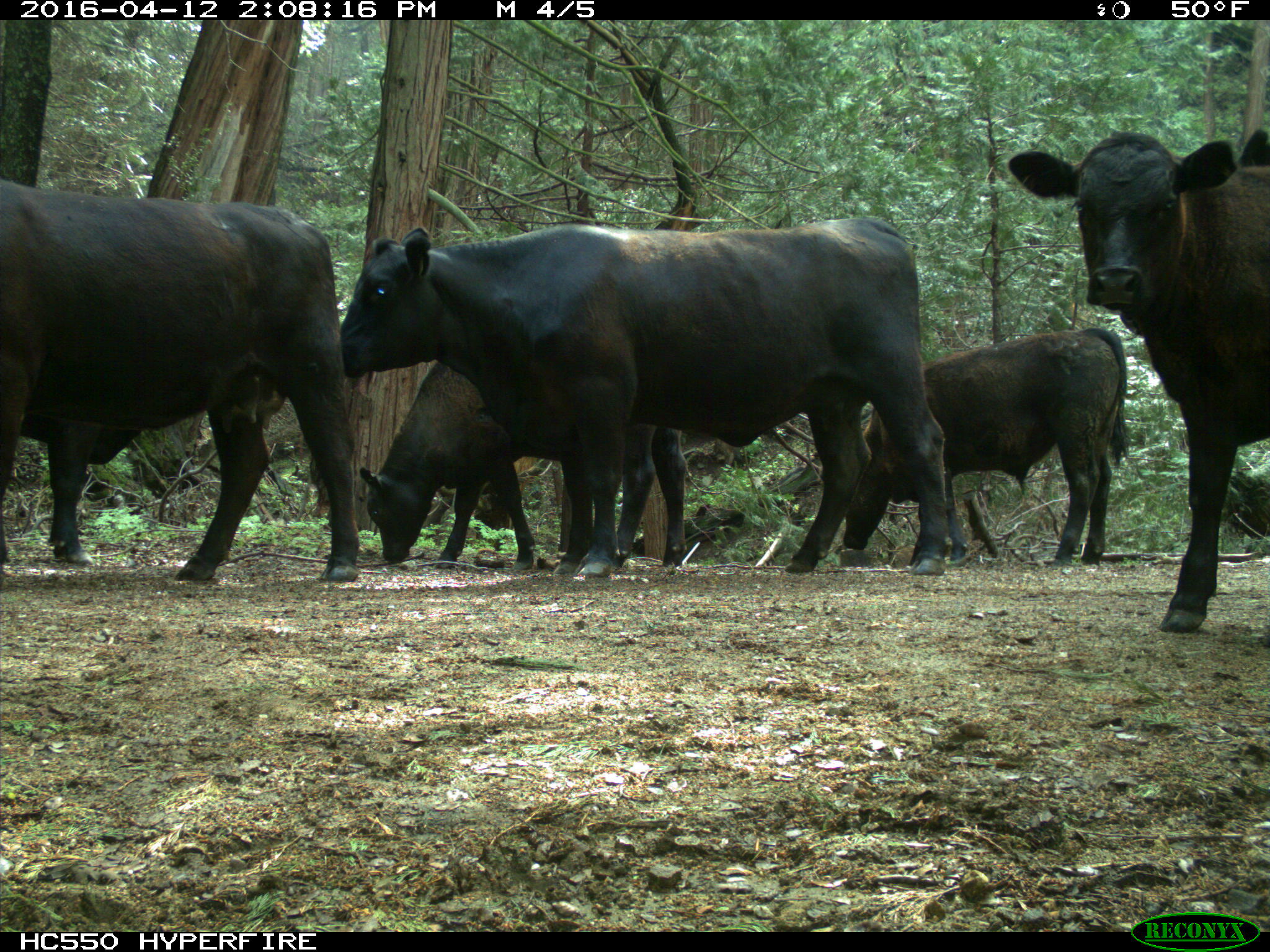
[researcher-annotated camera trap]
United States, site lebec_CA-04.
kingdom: Animalia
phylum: Chordata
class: Mammalia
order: Artiodactyla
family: Bovidae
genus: Bos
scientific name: Bos taurus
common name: domestic cow